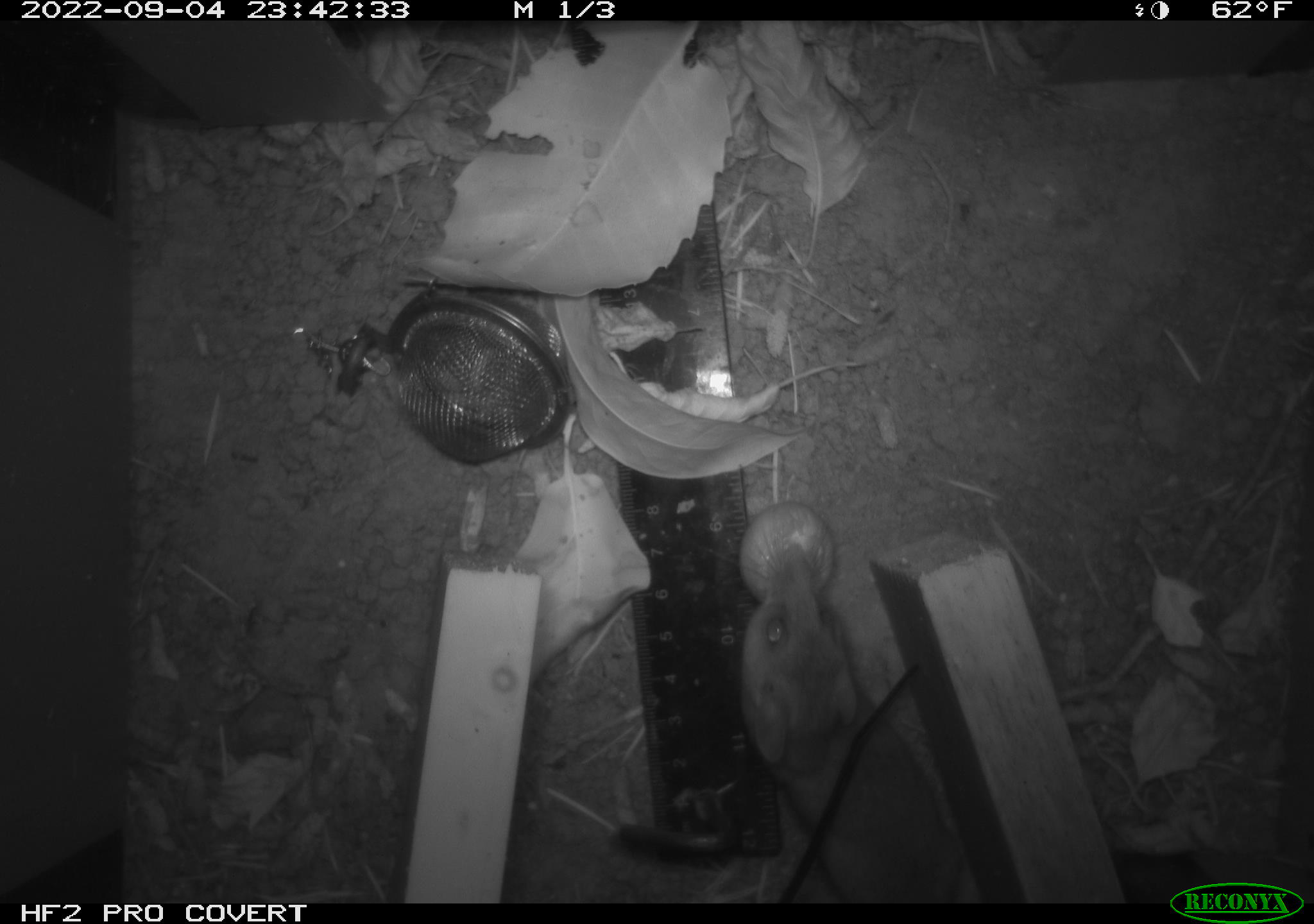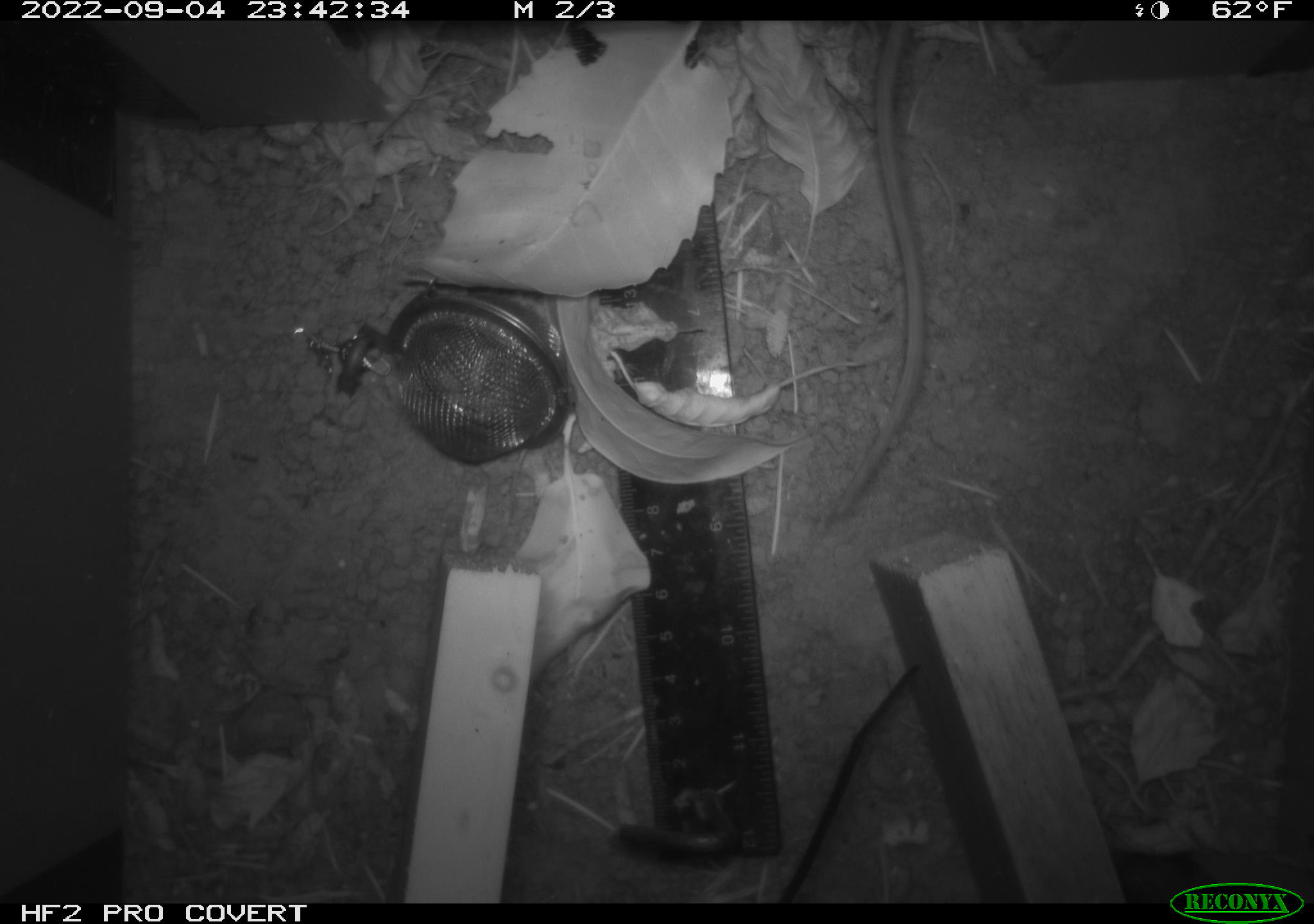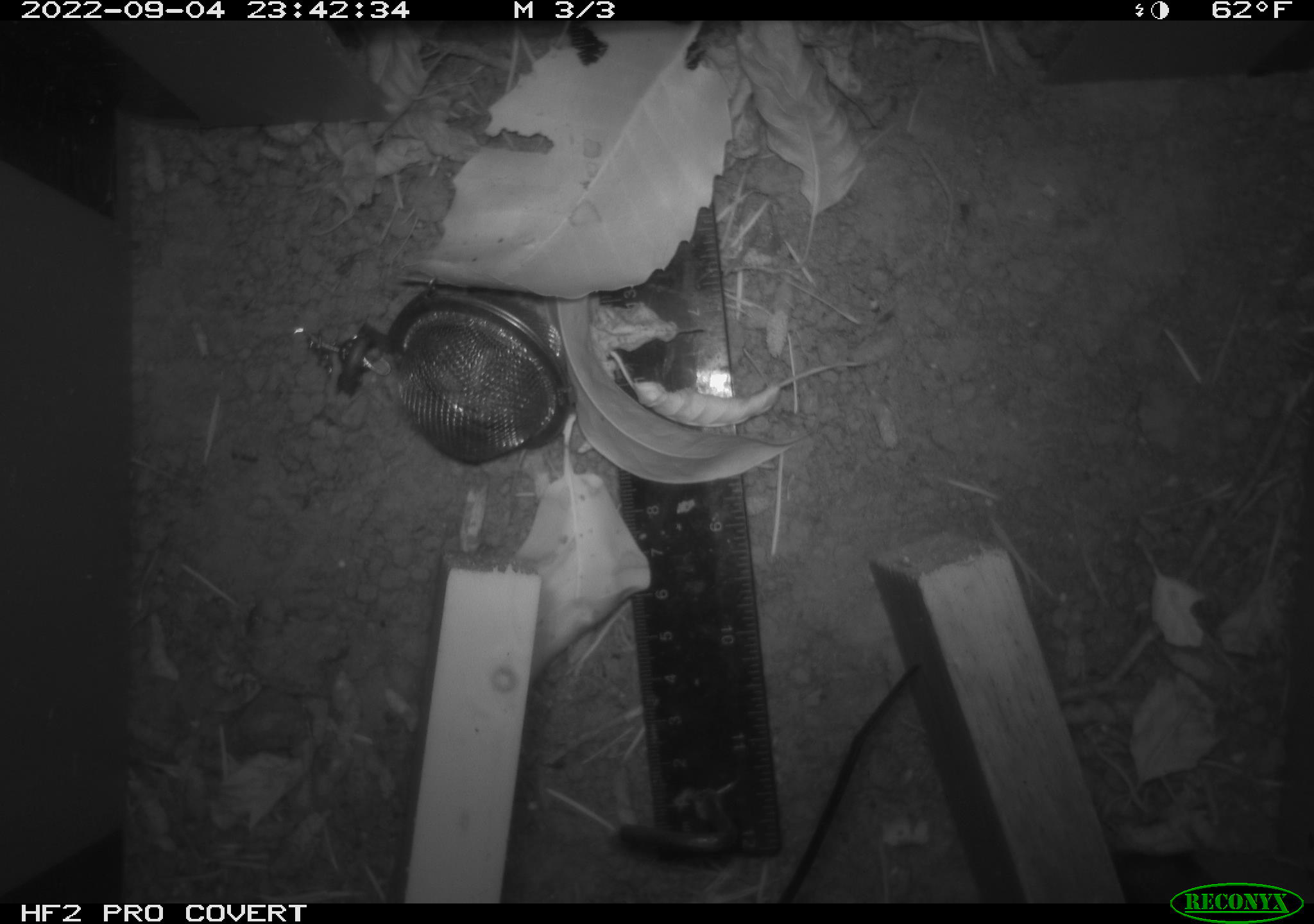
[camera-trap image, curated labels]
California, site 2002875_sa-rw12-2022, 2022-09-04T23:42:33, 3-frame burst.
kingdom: Animalia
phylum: Chordata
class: Mammalia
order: Rodentia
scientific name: Rodentia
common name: rodent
Rodent (Rodentia).